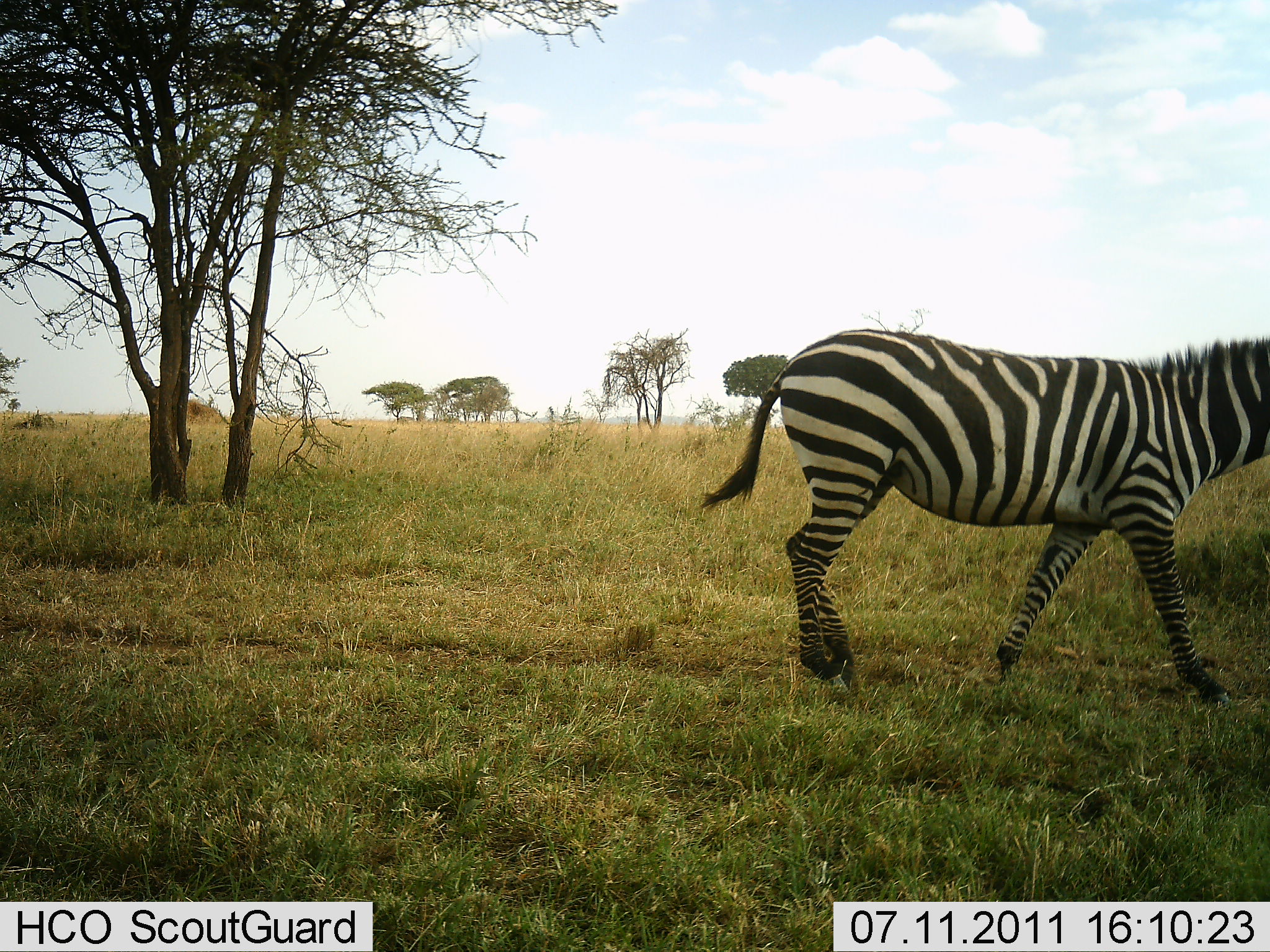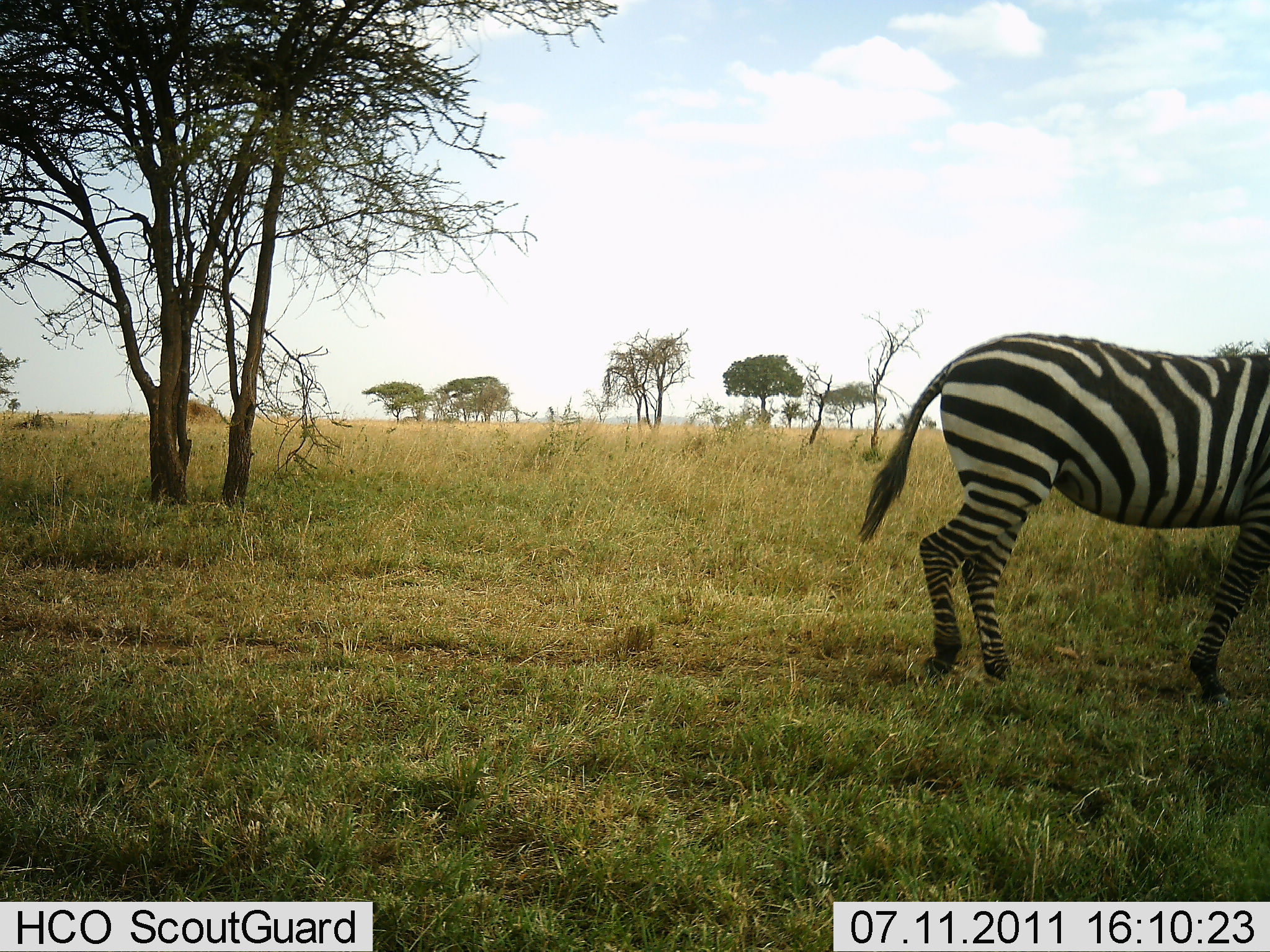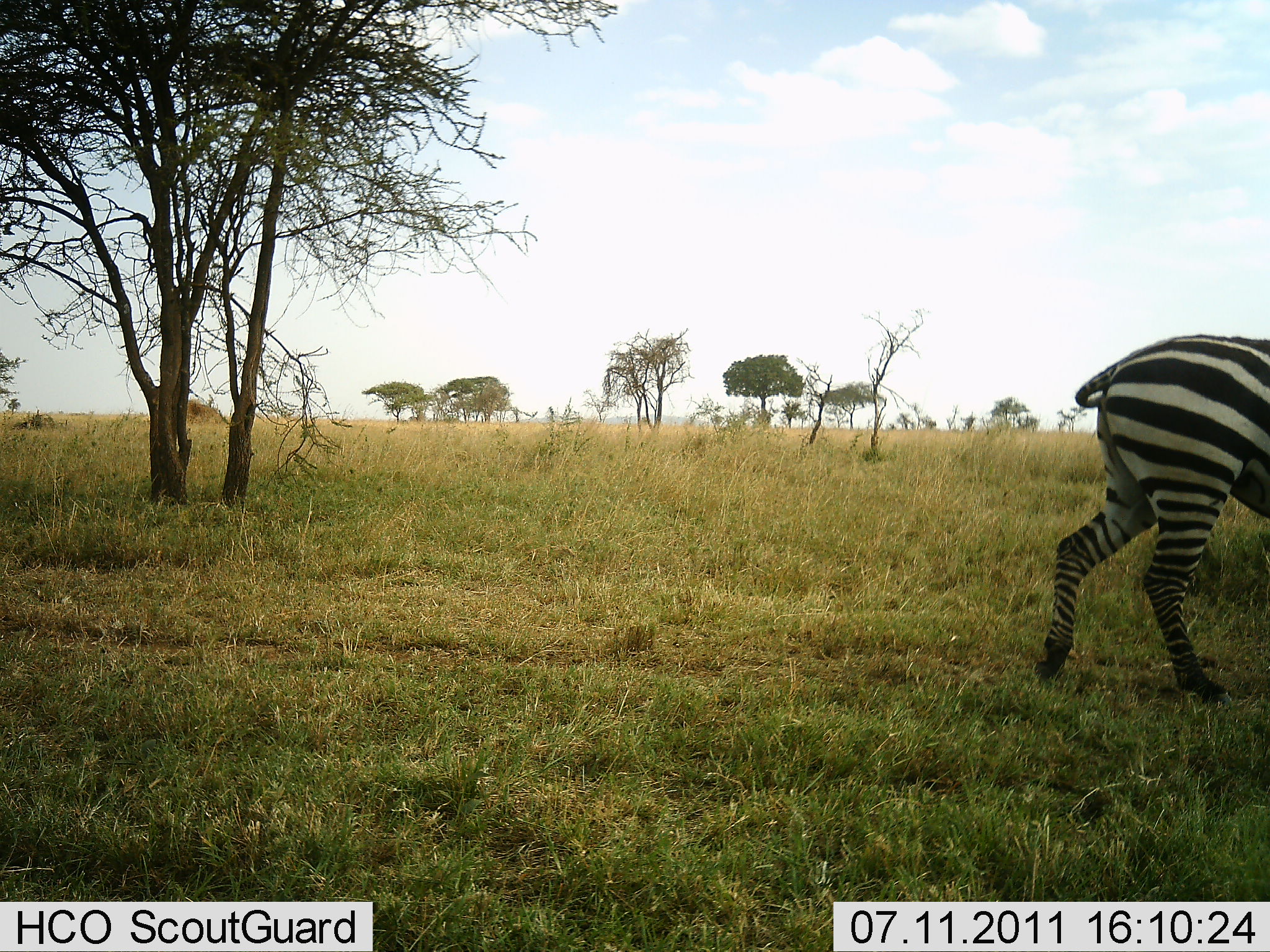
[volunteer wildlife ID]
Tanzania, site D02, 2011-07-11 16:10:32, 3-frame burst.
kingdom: Animalia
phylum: Chordata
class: Mammalia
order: Perissodactyla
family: Equidae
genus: Equus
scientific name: Equus quagga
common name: plains zebra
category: zebra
Zebra (plains zebra) (Equus quagga), count 1. Behavior (volunteer vote fractions): standing 0%, resting 0%, moving 92%, interacting 0%. Young present (vote fraction): 0%. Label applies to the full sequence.